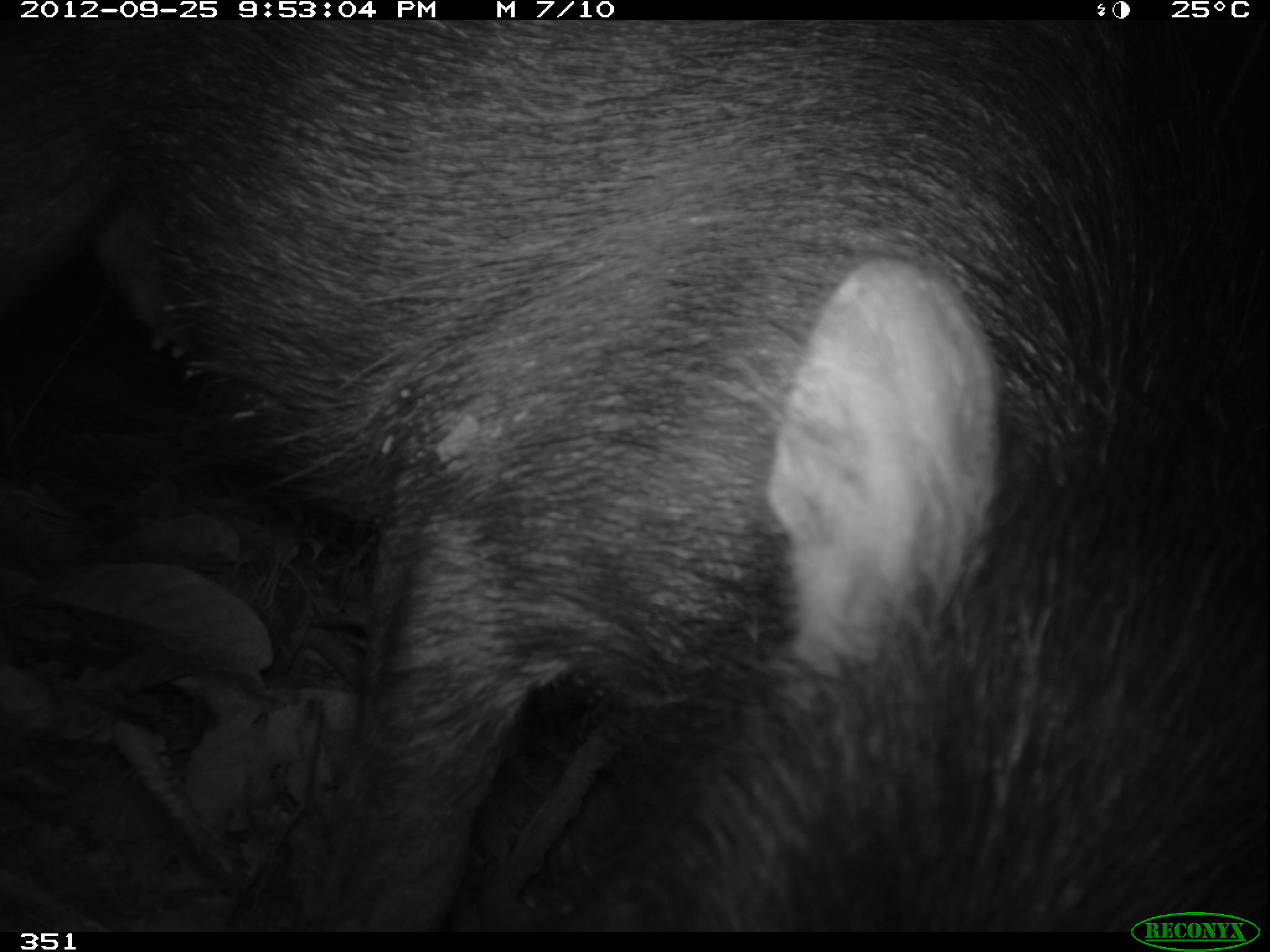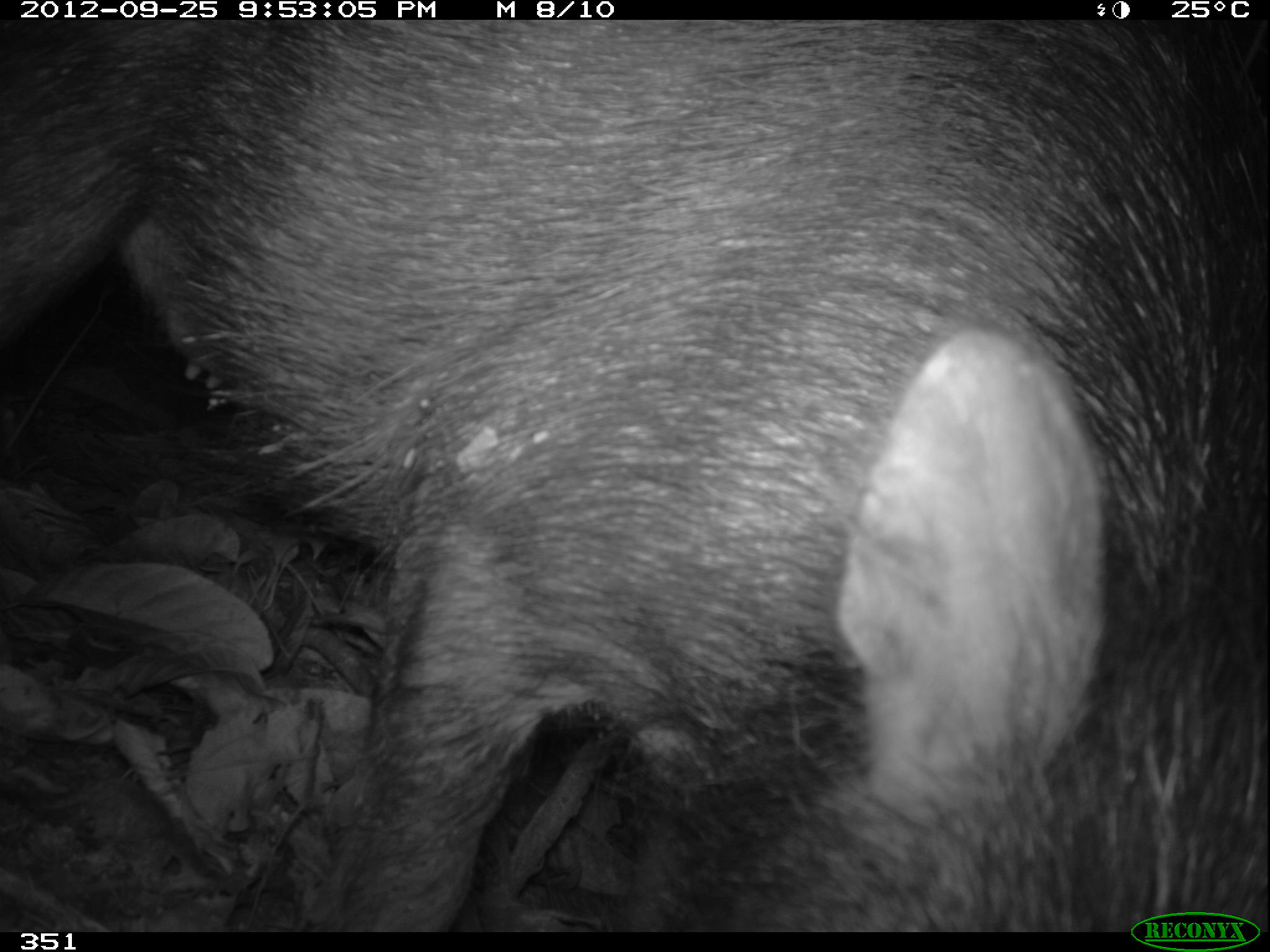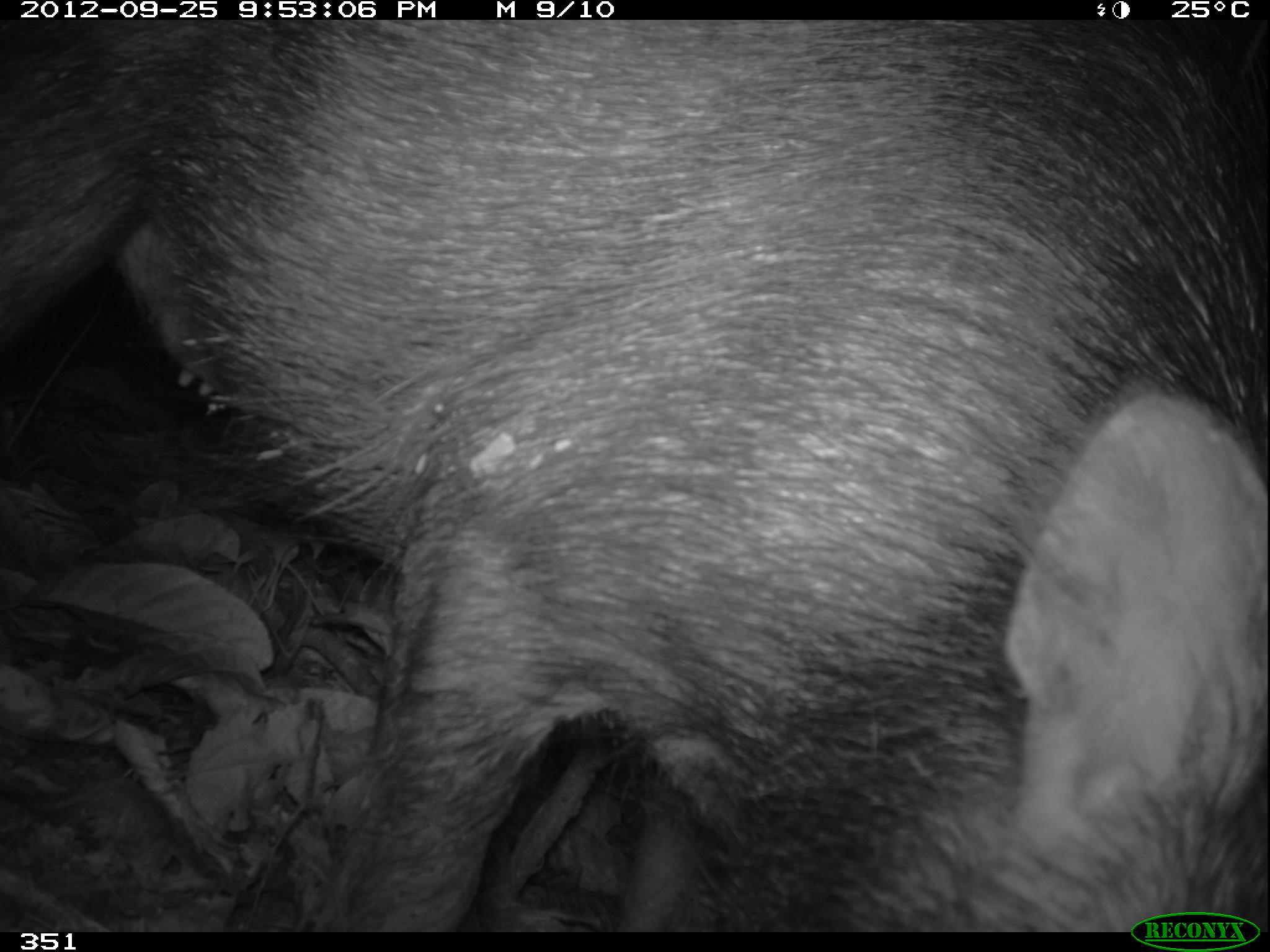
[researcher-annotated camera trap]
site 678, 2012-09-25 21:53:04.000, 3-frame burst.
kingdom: Animalia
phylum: Chordata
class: Mammalia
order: Artiodactyla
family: Tayassuidae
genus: Tayassu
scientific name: Tayassu pecari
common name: white-lipped peccary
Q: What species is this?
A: Tayassu pecari (white-lipped peccary).